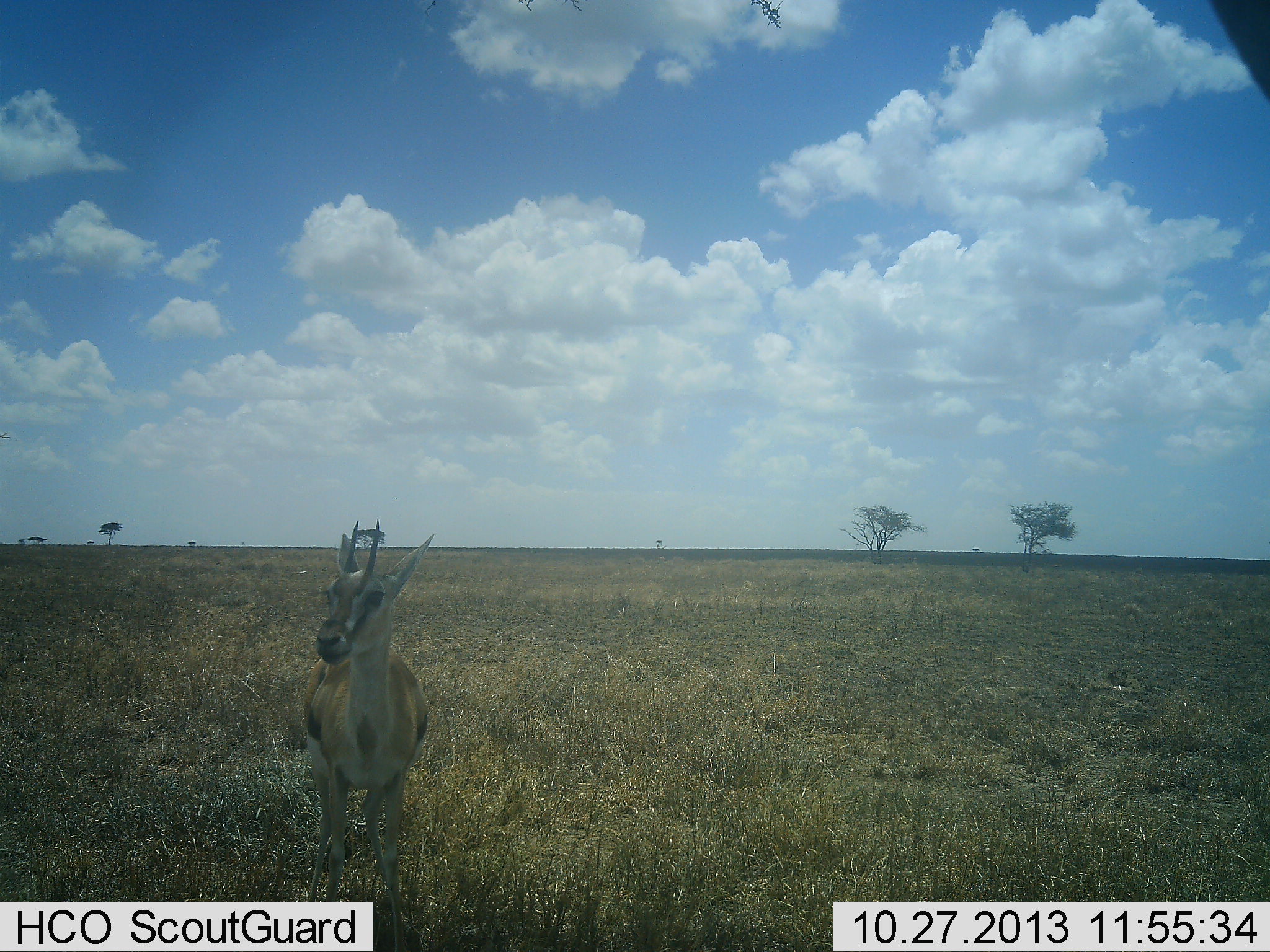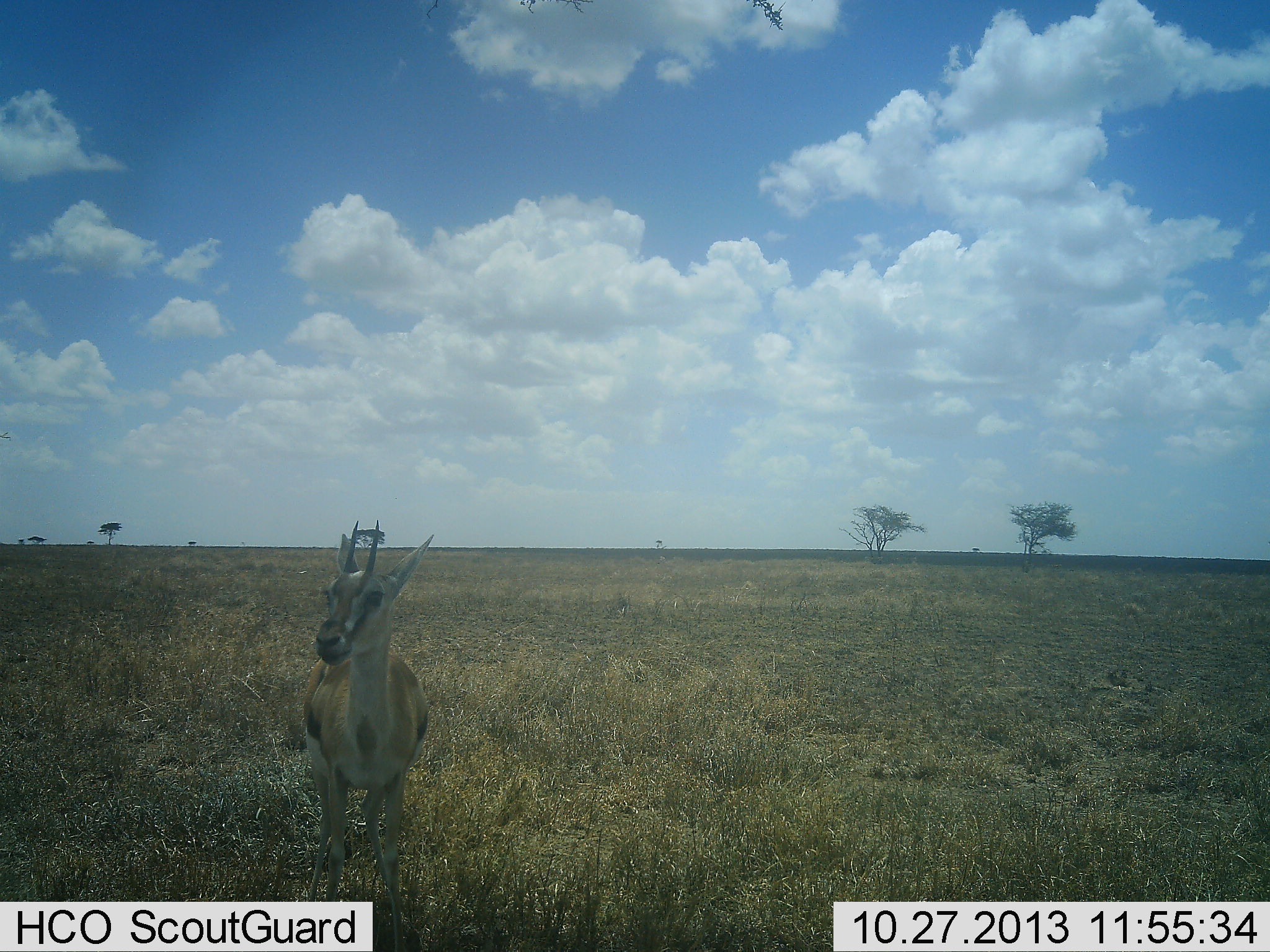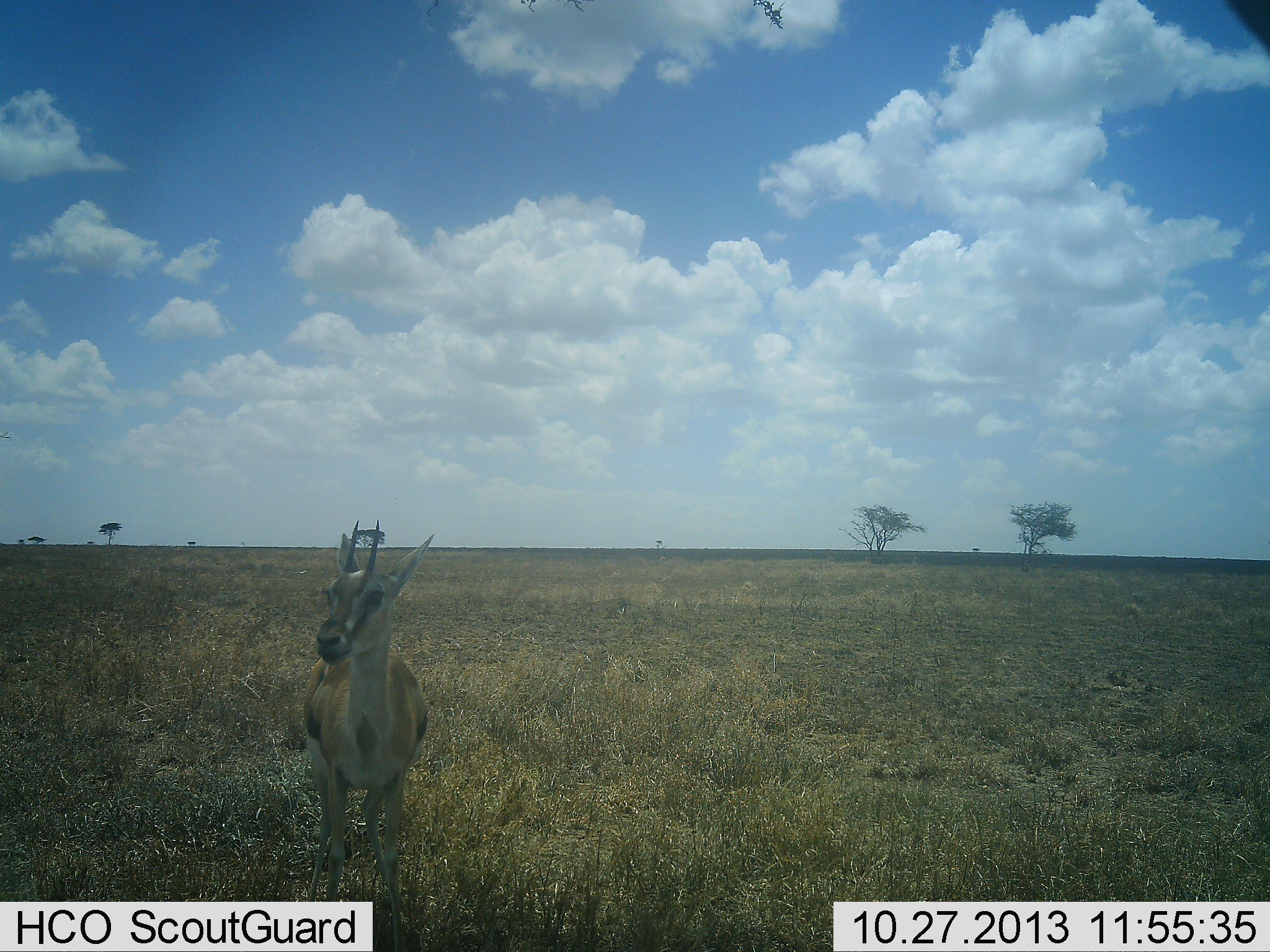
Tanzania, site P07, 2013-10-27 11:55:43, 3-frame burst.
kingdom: Animalia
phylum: Chordata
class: Mammalia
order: Artiodactyla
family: Bovidae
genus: Eudorcas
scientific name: Eudorcas thomsonii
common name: thomson's gazelle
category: gazellethomsons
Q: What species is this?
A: Gazellethomsons (thomson's gazelle) (Eudorcas thomsonii).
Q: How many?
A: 1.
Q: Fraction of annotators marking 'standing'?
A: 100%.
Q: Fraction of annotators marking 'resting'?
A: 0%.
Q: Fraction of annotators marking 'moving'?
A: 0%.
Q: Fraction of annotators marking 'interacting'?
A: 0%.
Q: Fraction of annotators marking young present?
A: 0%.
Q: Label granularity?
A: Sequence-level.